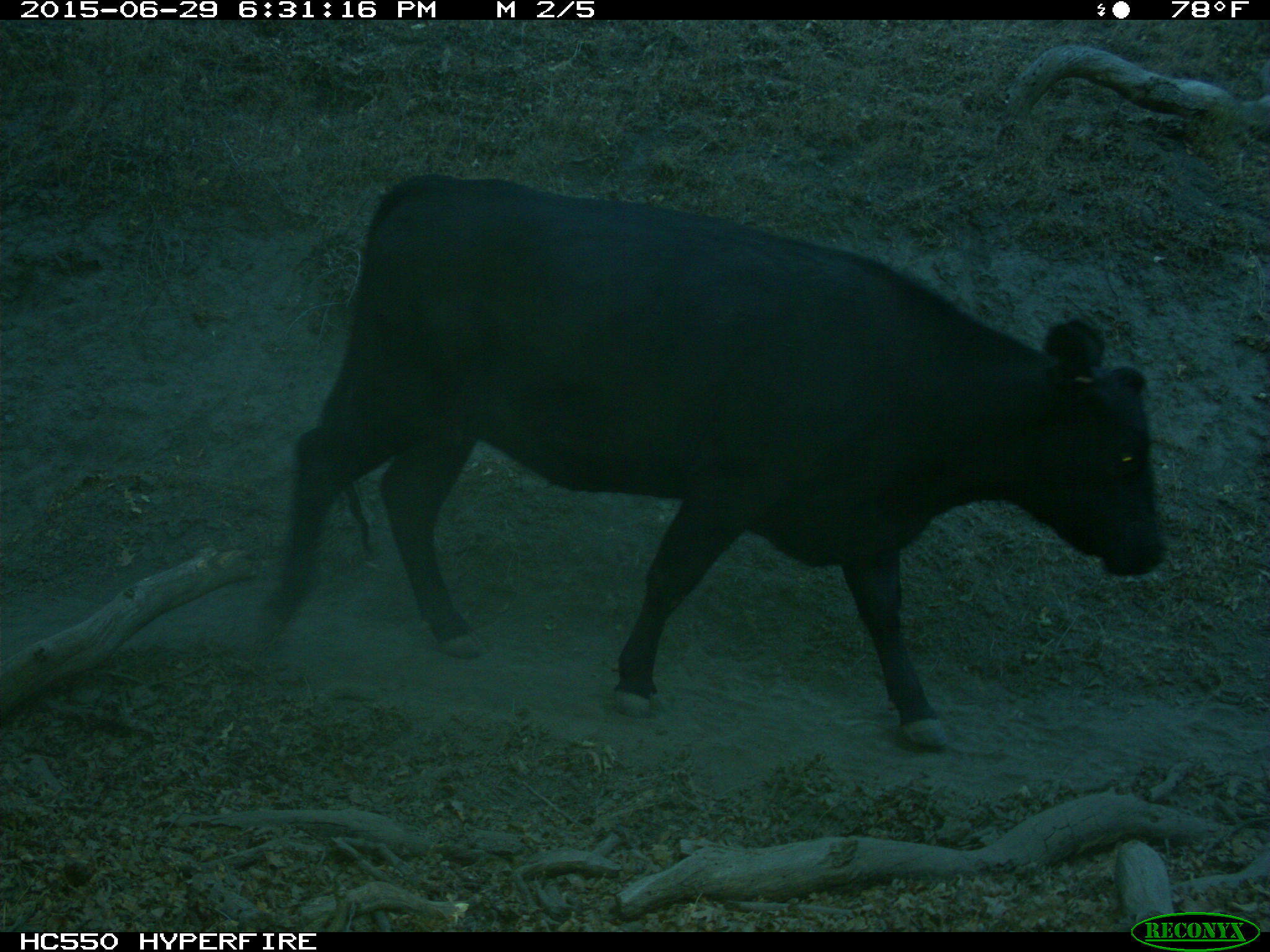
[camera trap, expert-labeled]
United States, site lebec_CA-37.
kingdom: Animalia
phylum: Chordata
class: Mammalia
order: Artiodactyla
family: Bovidae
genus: Bos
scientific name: Bos taurus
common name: domestic cow